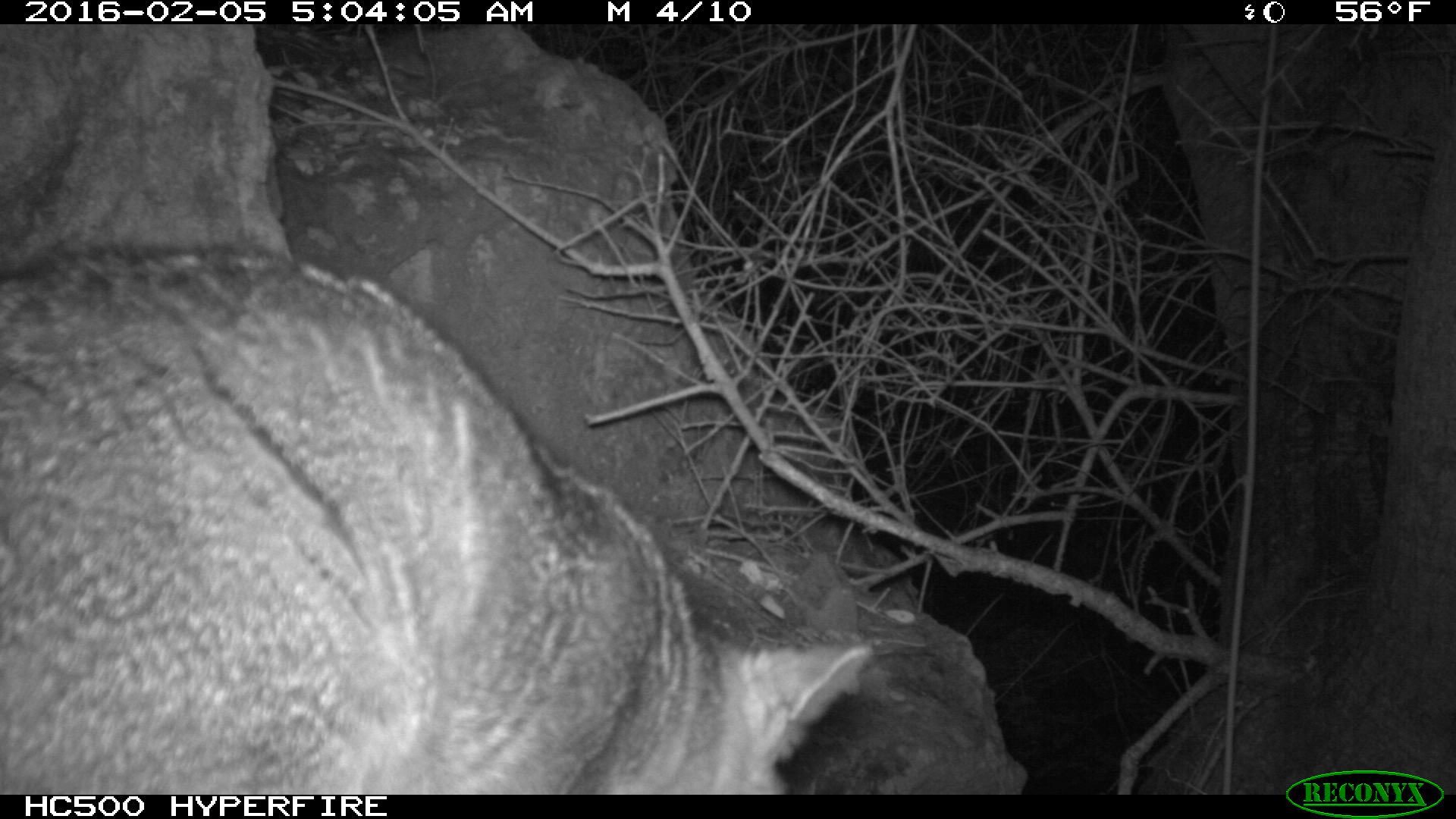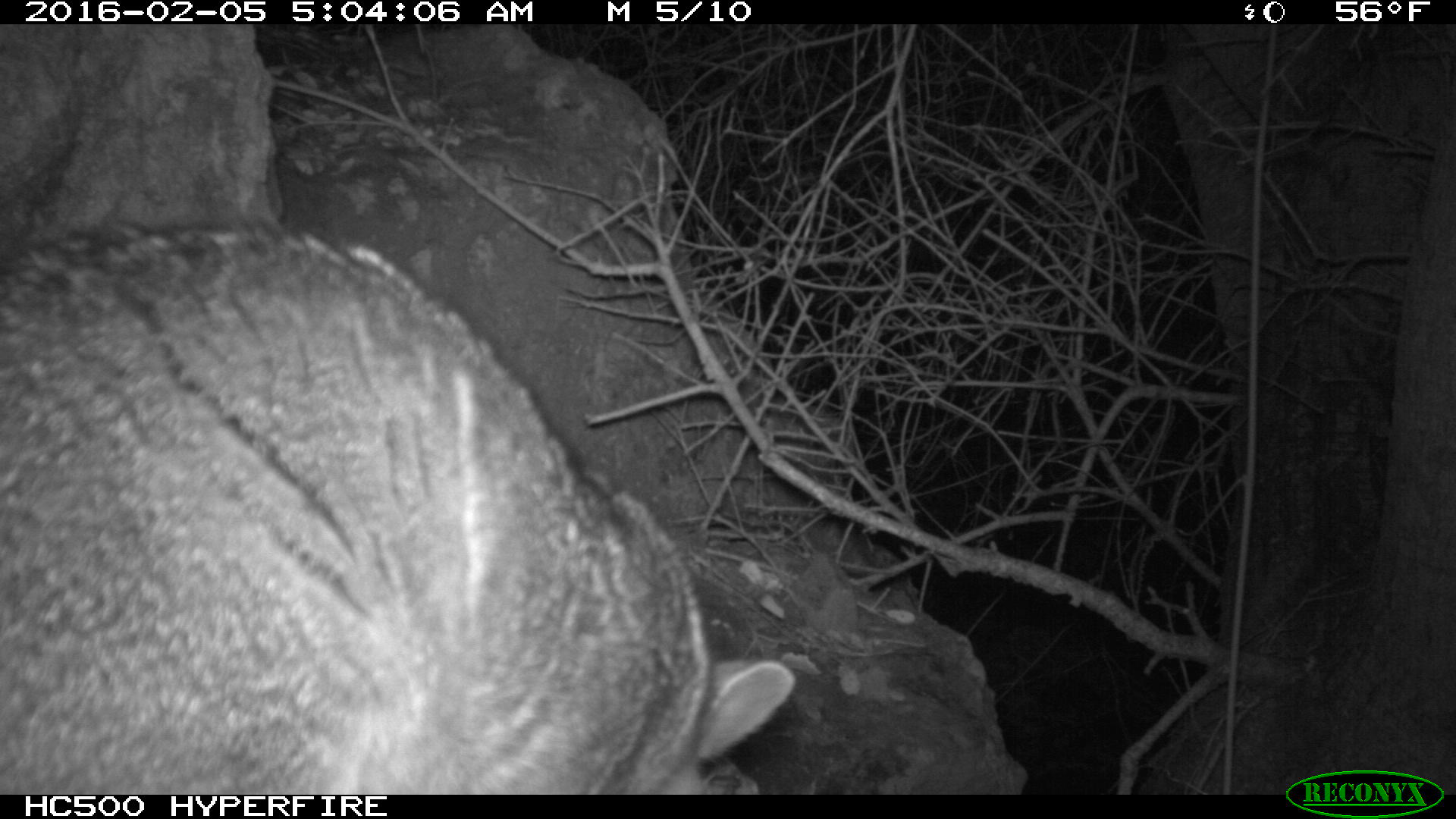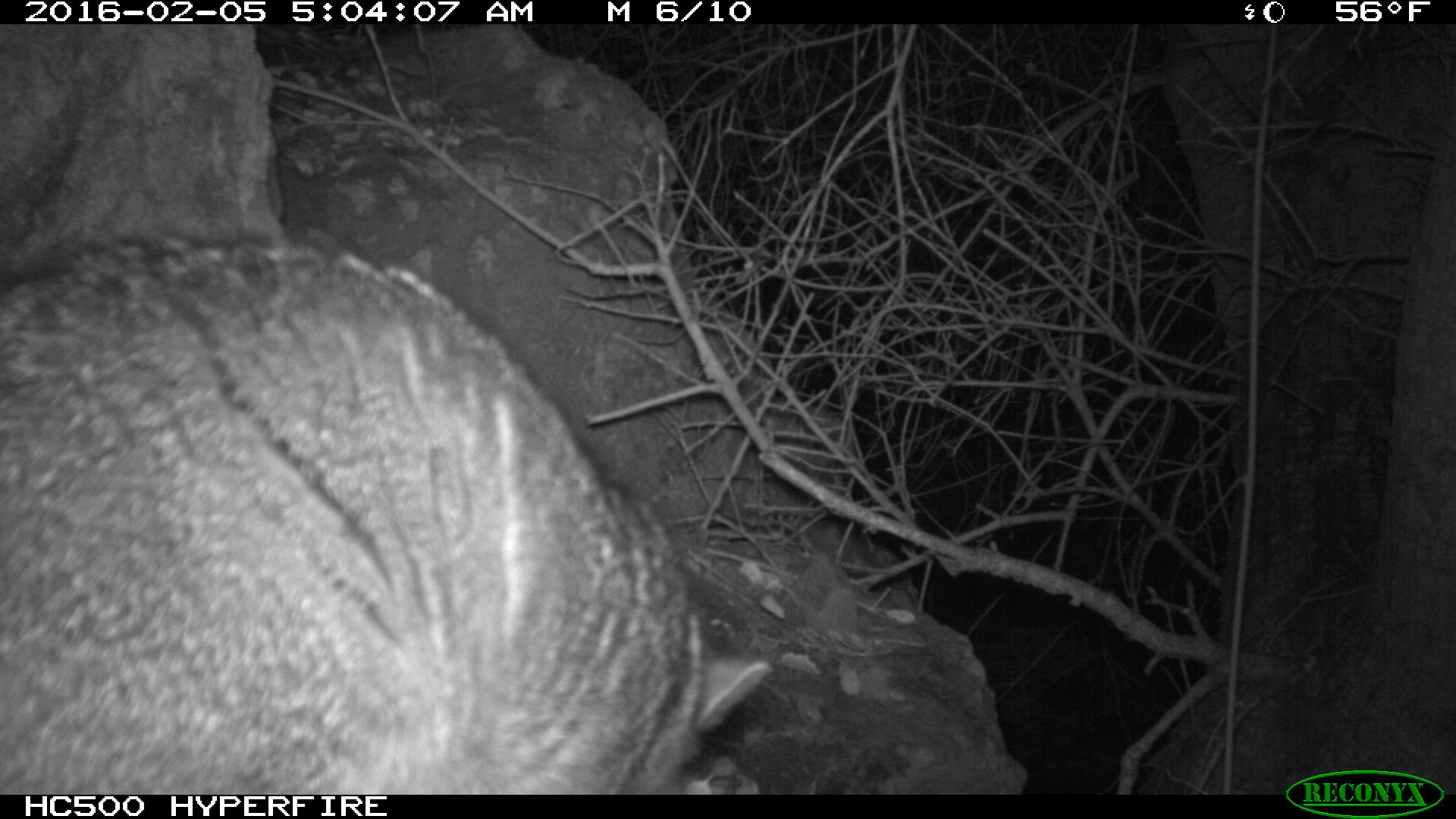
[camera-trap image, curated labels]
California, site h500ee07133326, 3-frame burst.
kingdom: Animalia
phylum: Chordata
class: Mammalia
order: Carnivora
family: Canidae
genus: Urocyon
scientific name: Urocyon littoralis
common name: island fox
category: fox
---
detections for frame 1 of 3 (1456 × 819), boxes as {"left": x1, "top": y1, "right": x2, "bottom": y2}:
fox: {"left": 0, "top": 244, "right": 872, "bottom": 794}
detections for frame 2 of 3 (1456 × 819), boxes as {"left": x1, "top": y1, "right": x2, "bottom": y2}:
fox: {"left": 0, "top": 216, "right": 796, "bottom": 794}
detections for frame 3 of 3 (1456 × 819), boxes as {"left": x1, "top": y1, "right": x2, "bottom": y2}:
fox: {"left": 0, "top": 233, "right": 772, "bottom": 794}